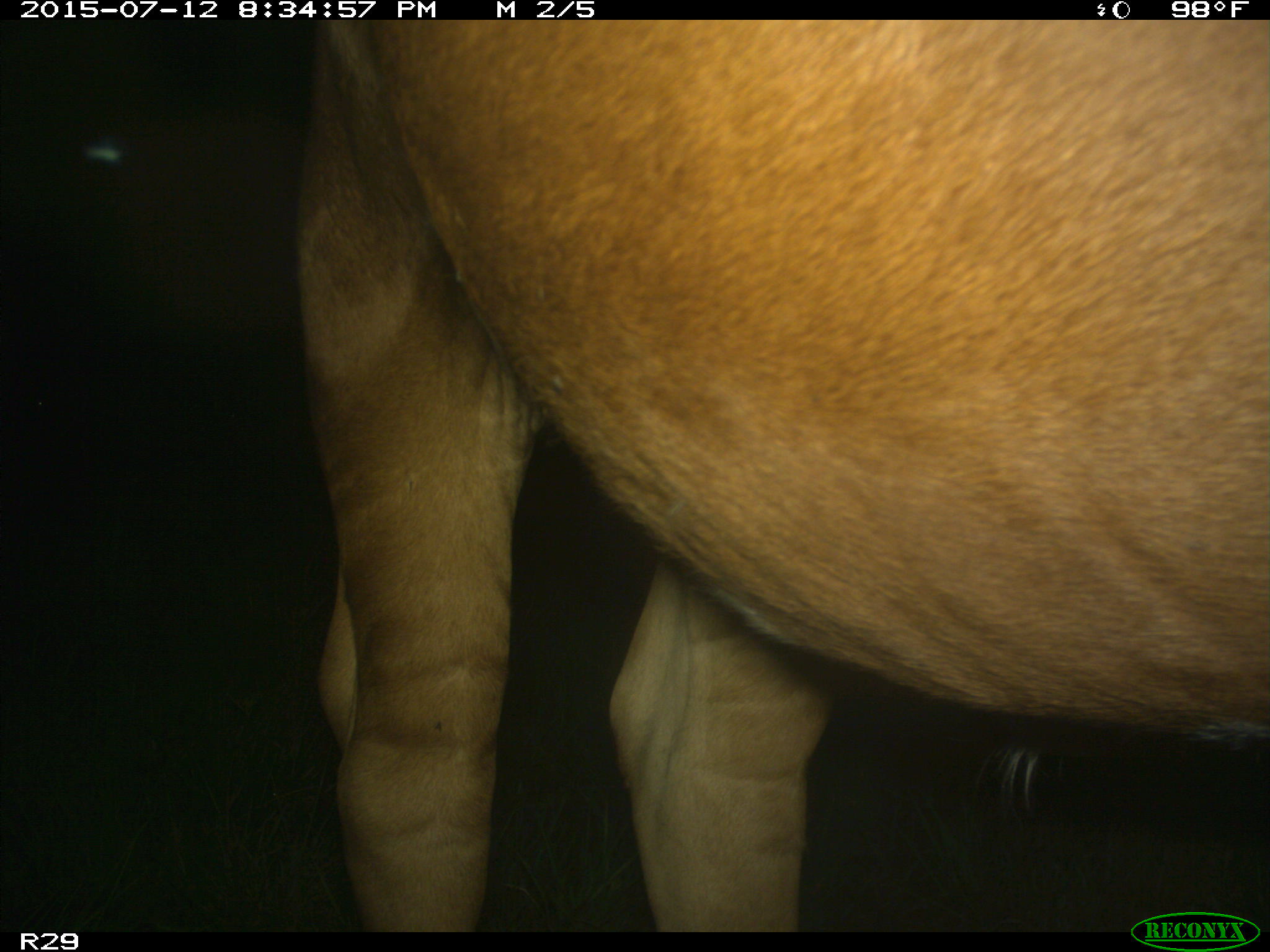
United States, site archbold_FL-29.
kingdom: Animalia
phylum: Chordata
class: Mammalia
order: Artiodactyla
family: Bovidae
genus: Bos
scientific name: Bos taurus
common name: domestic cow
Bos taurus (domestic cow).